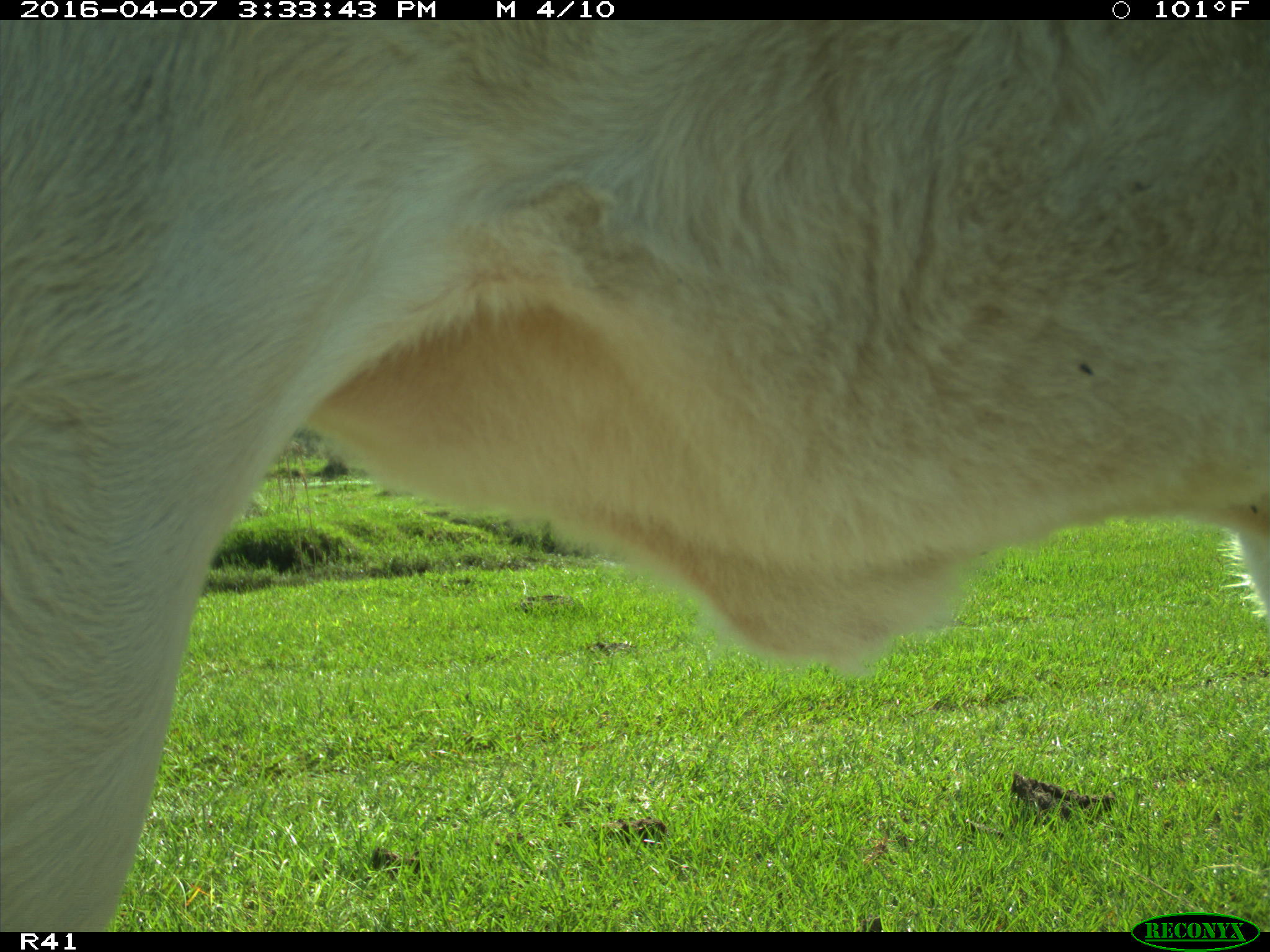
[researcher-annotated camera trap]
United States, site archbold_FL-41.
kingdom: Animalia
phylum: Chordata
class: Mammalia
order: Artiodactyla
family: Bovidae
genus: Bos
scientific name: Bos taurus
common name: domestic cow